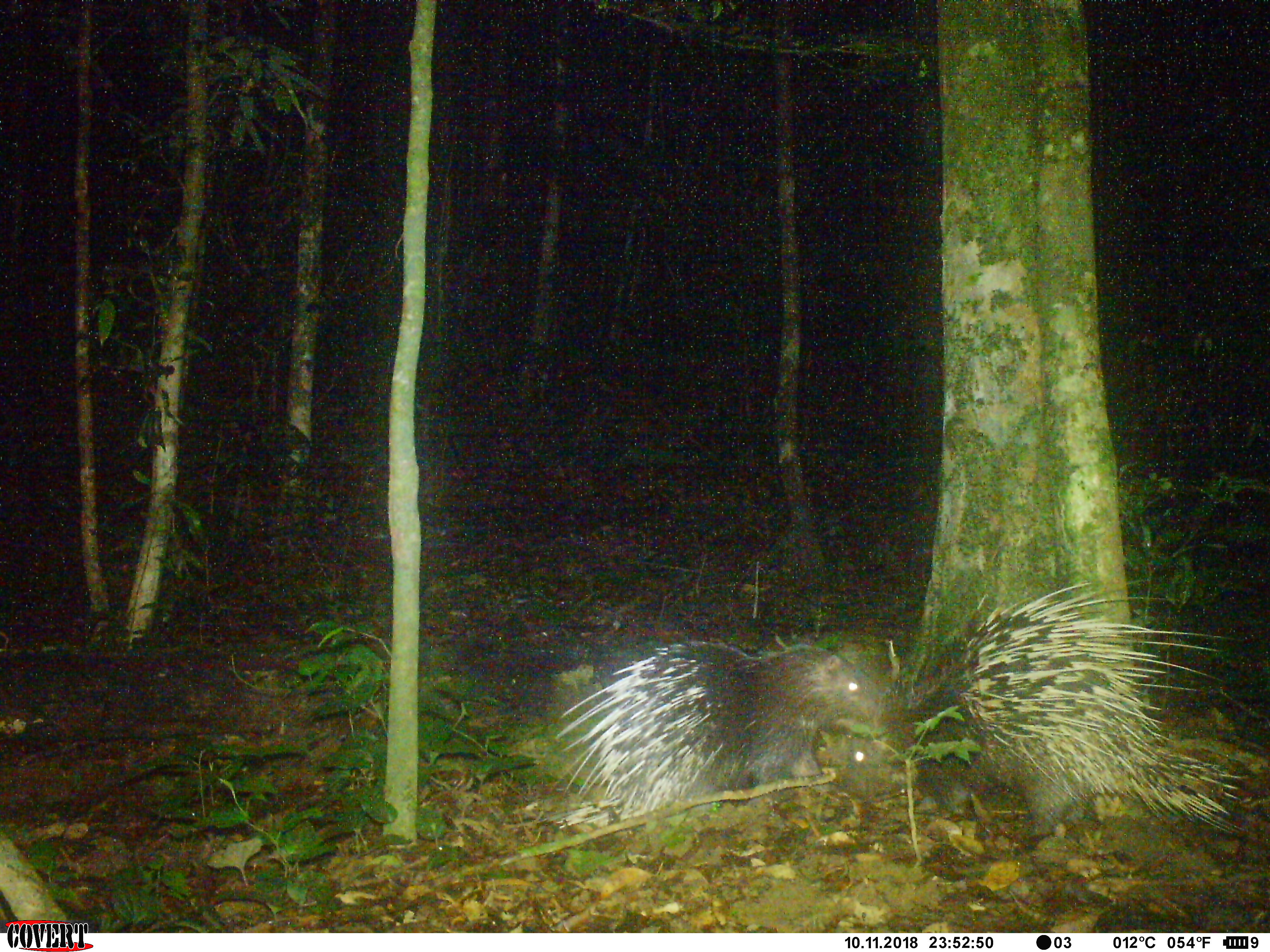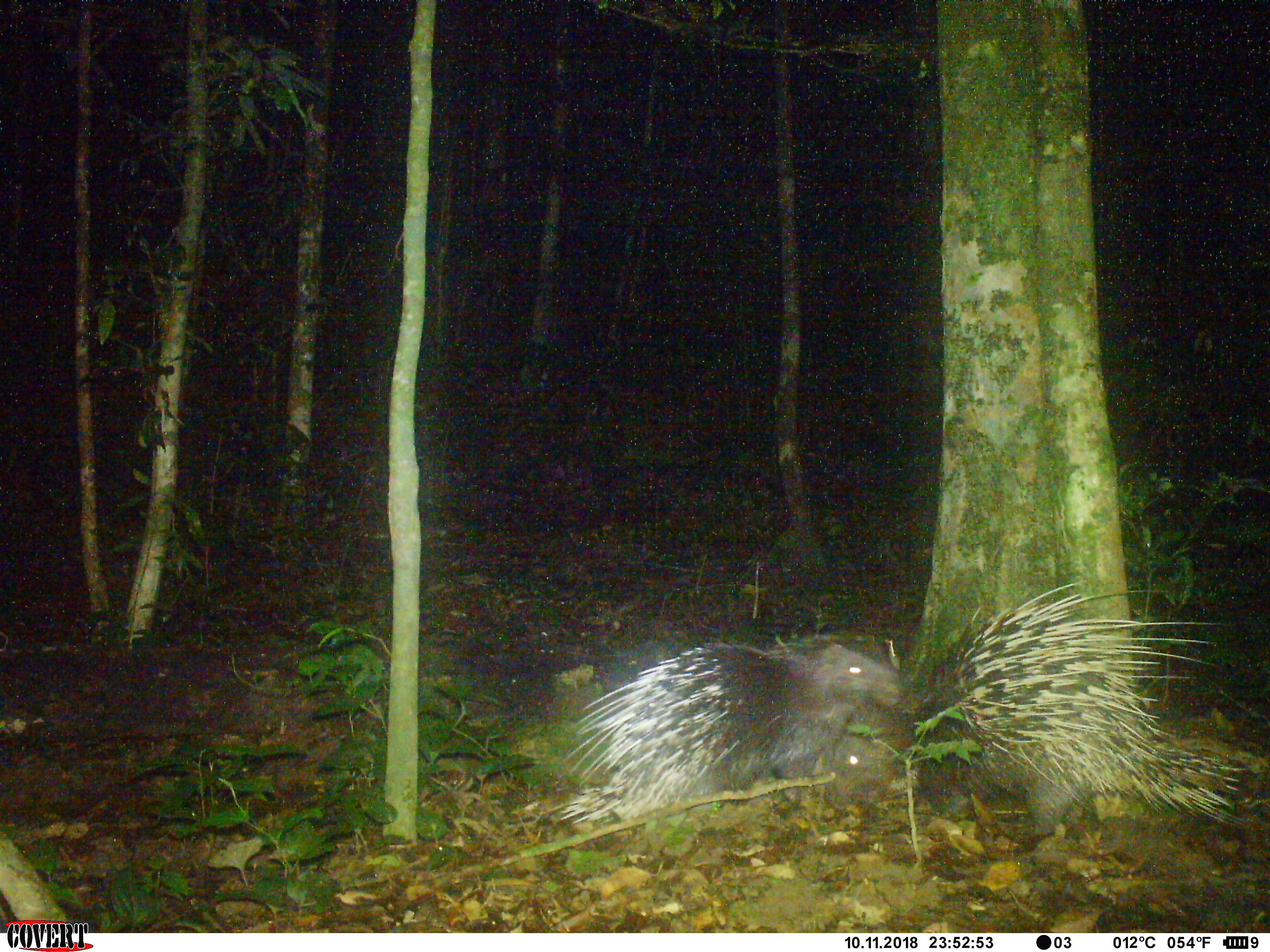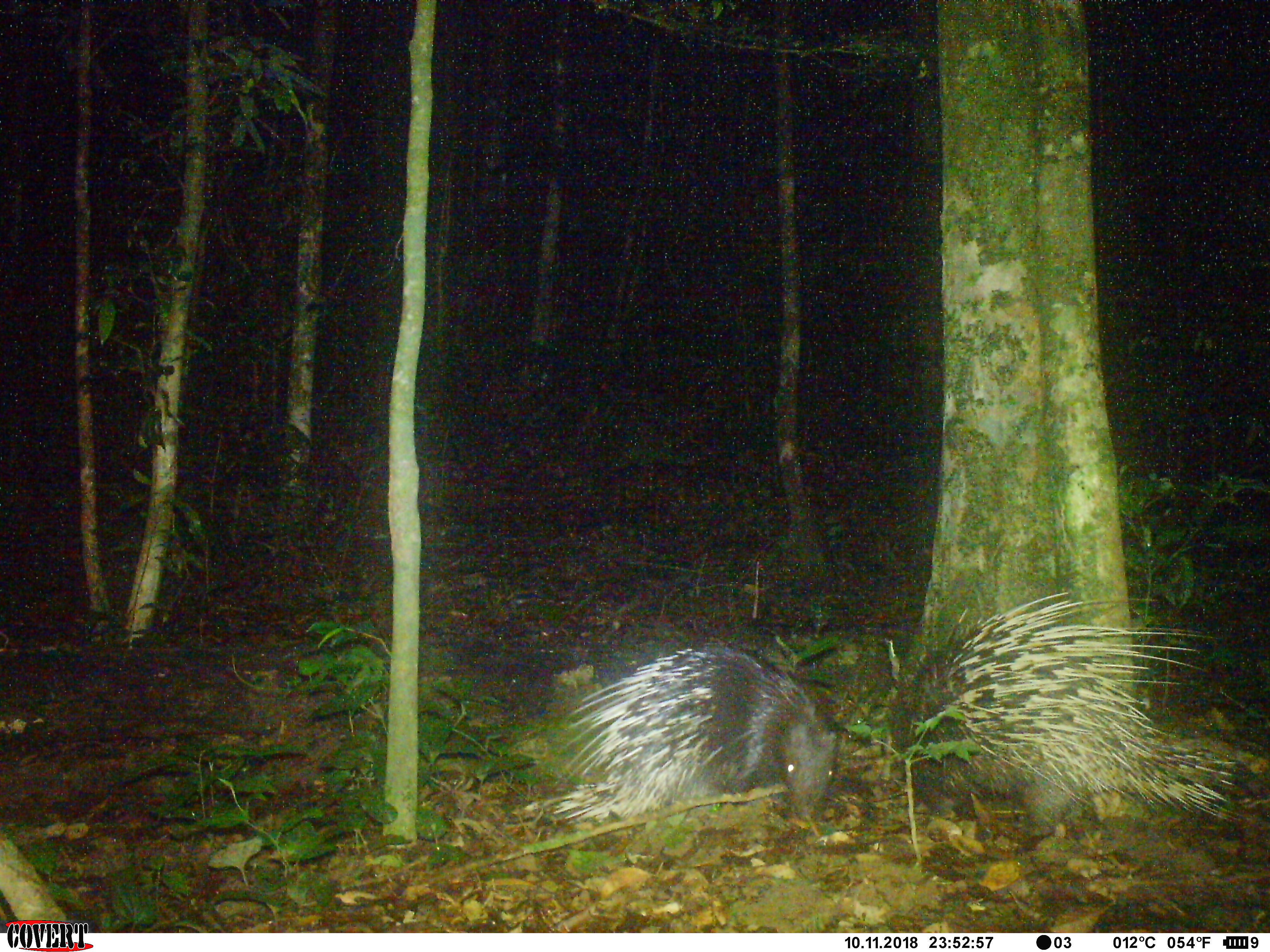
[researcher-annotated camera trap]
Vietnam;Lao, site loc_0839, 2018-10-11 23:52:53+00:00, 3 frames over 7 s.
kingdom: Animalia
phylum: Chordata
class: Mammalia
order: Rodentia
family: Hystricidae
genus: Hystrix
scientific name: Hystrix brachyura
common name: malayan porcupine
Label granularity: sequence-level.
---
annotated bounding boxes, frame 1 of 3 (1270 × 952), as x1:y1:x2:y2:
malayan porcupine: 826:580:1249:838; 535:639:886:828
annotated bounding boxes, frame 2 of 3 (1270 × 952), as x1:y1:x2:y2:
malayan porcupine: 820:580:1249:839; 542:640:902:858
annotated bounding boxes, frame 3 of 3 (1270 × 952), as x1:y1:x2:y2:
malayan porcupine: 882:590:1252:836; 524:643:839:865